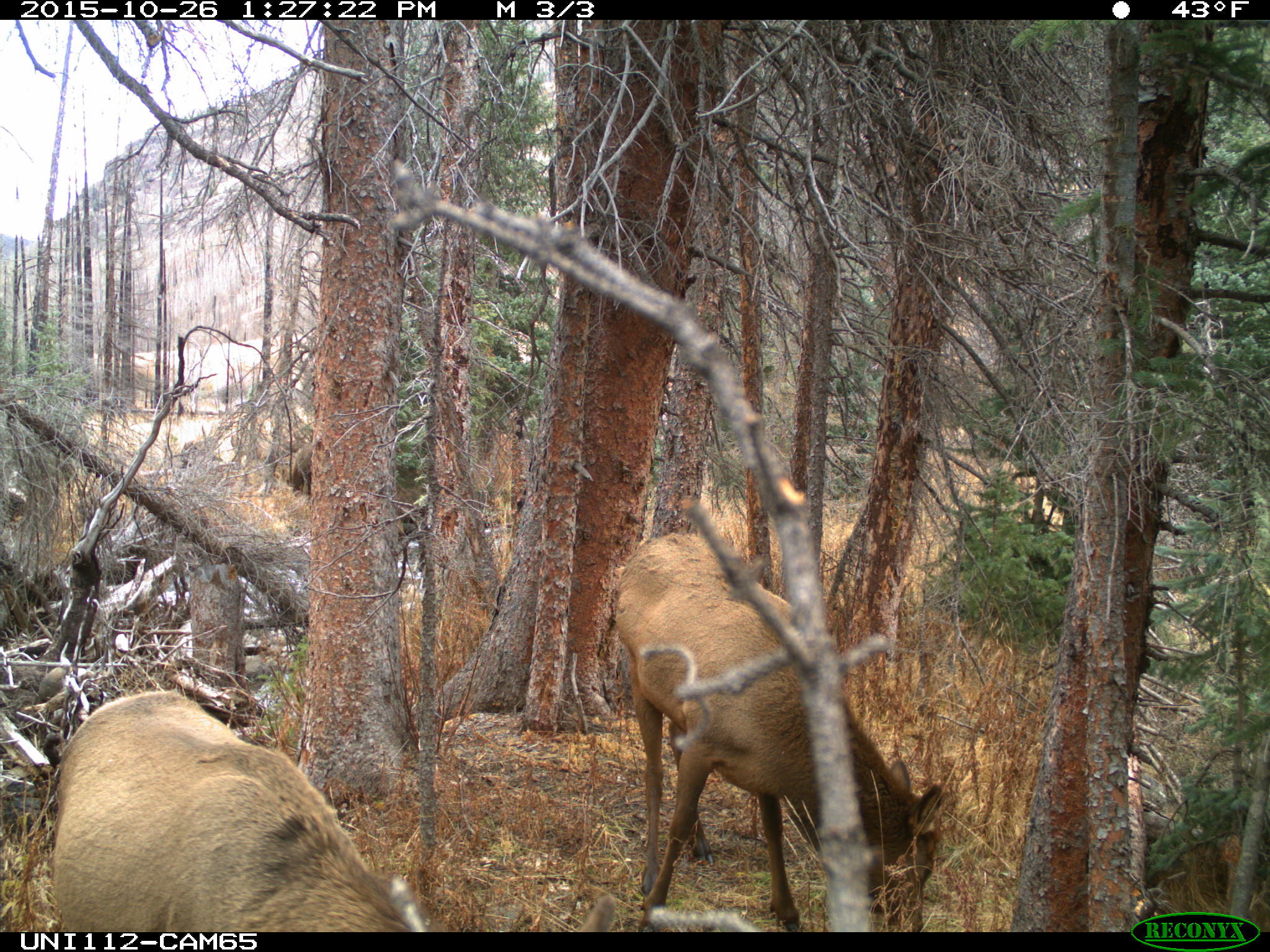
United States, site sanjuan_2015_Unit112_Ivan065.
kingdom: Animalia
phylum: Chordata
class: Mammalia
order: Artiodactyla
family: Cervidae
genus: Cervus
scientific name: Cervus elaphus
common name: red deer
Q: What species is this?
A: Cervus elaphus (red deer).